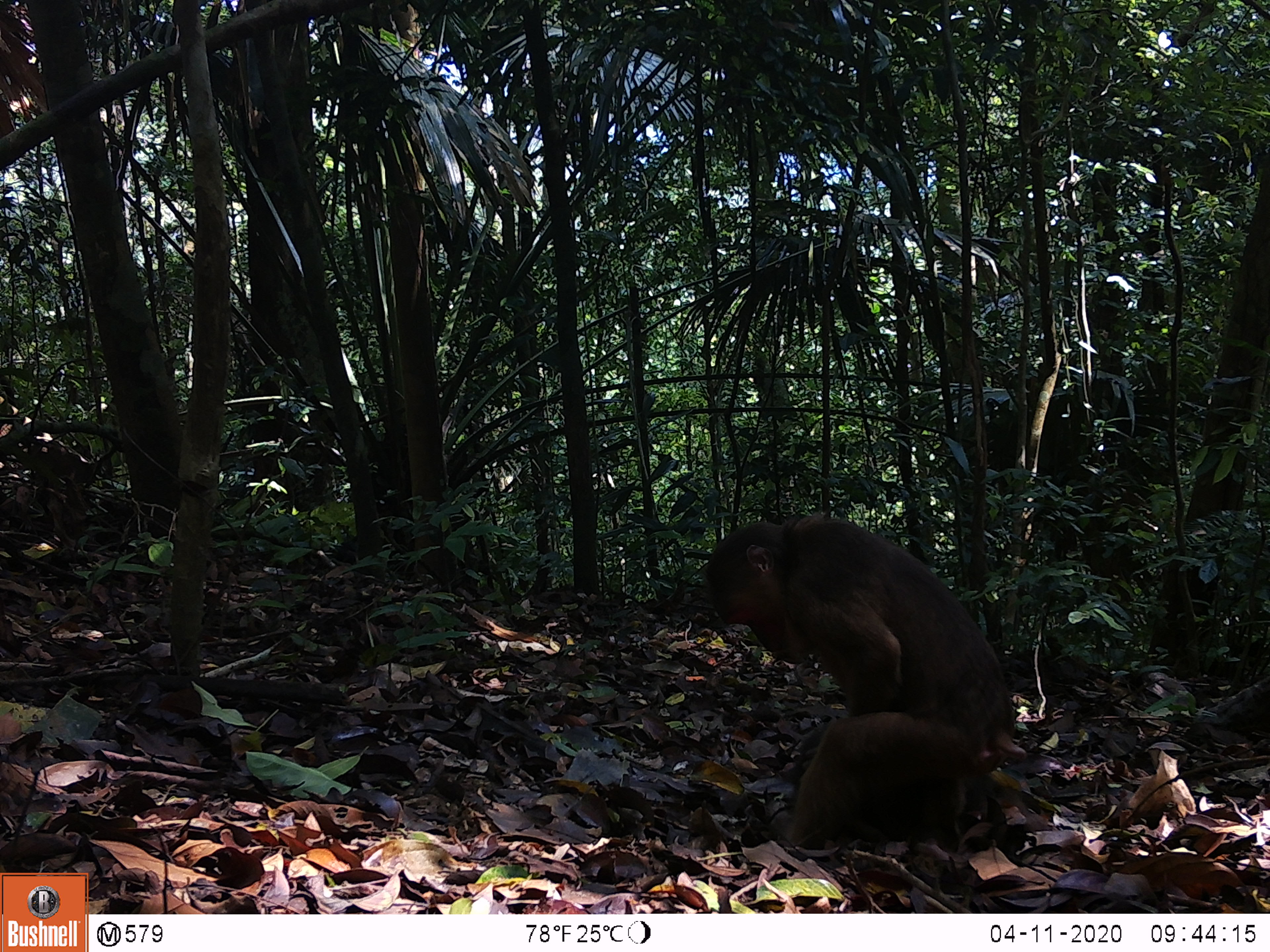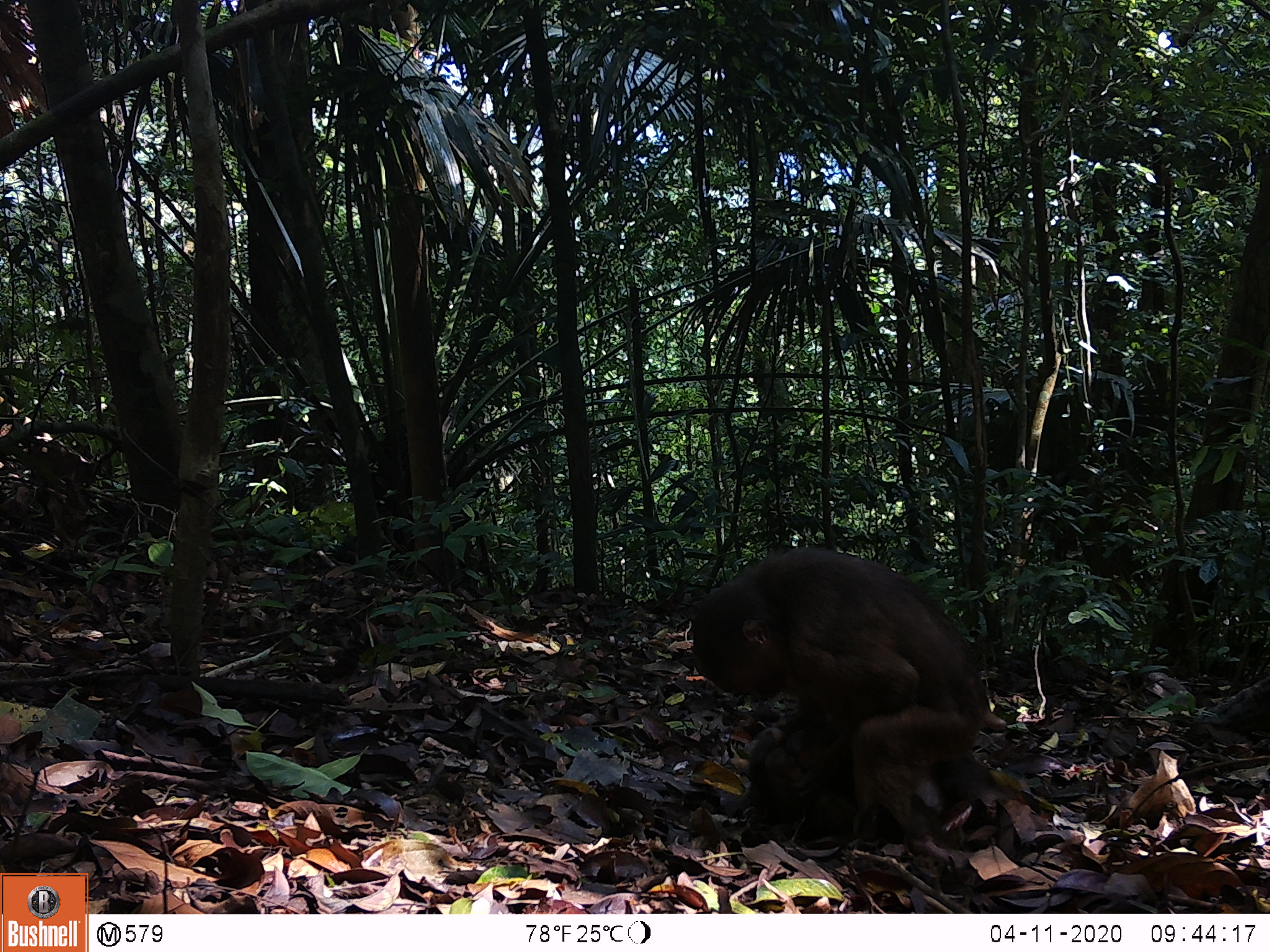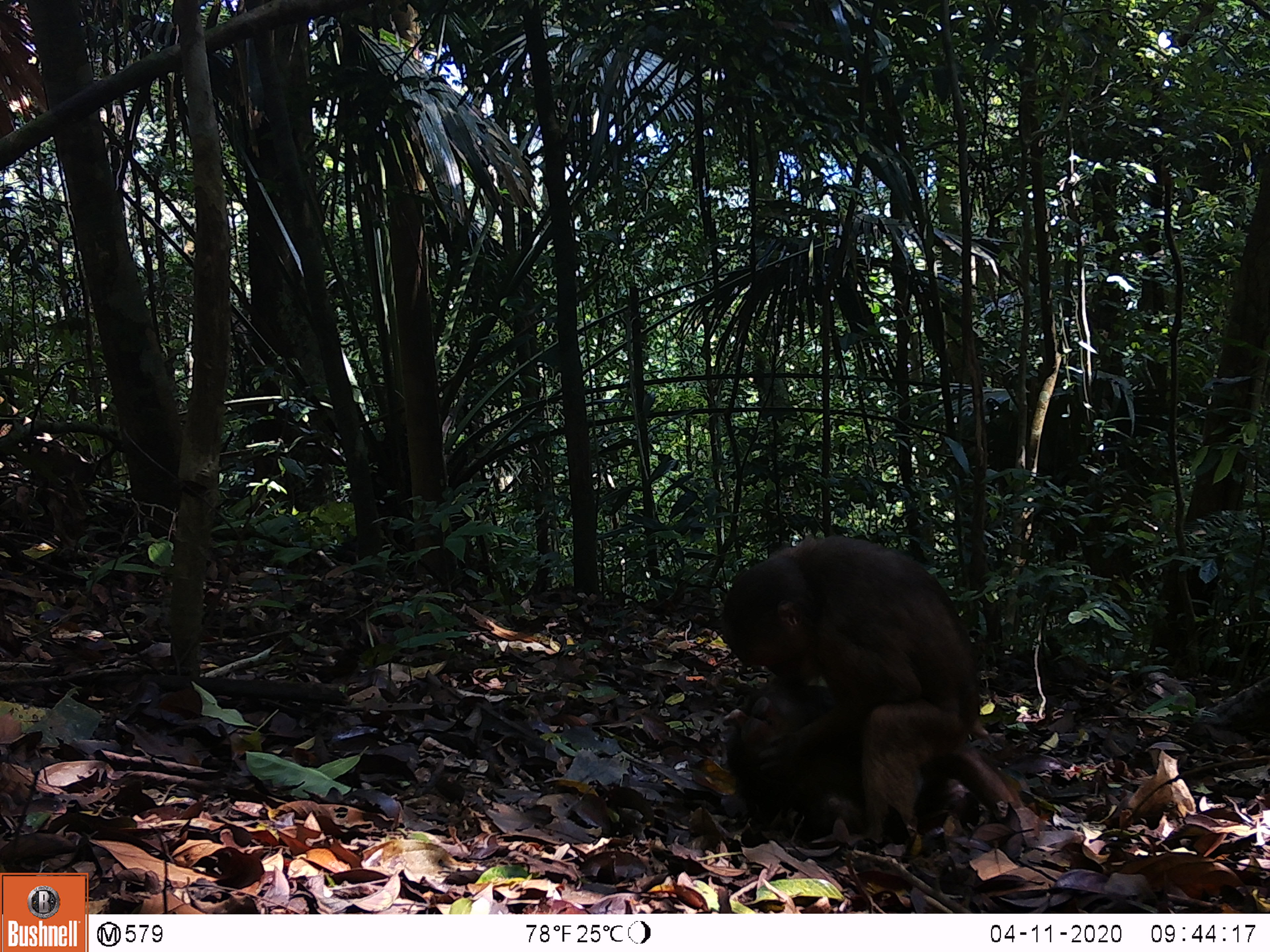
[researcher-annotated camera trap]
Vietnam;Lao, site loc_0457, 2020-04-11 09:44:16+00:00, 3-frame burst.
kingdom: Animalia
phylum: Chordata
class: Mammalia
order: Primates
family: Cercopithecidae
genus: Macaca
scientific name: Macaca arctoides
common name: stump-tailed macaque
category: stump tailed macaque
Stump tailed macaque (stump-tailed macaque) (Macaca arctoides). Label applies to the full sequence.